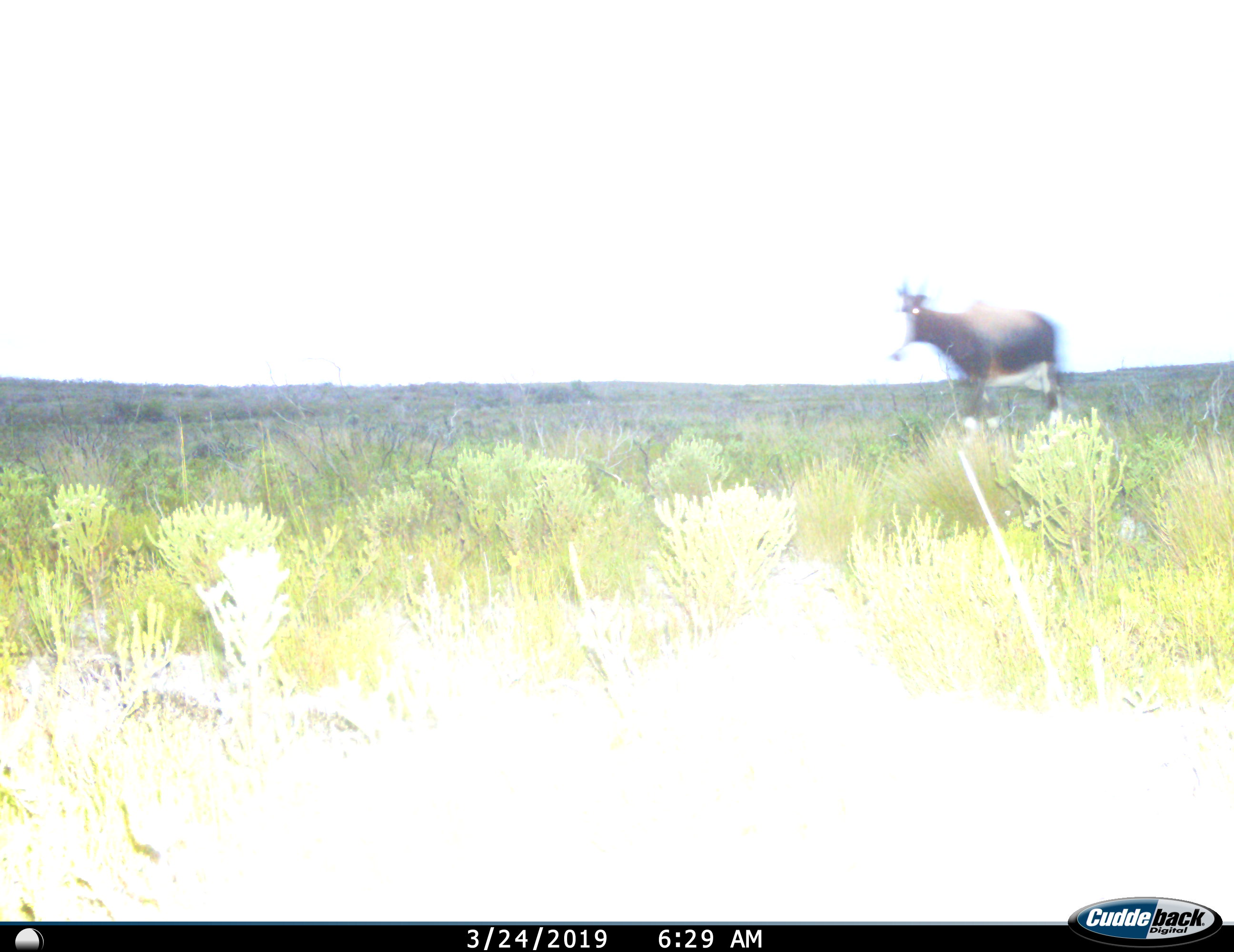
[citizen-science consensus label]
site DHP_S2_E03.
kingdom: Animalia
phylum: Chordata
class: Mammalia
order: Artiodactyla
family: Bovidae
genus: Damaliscus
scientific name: Damaliscus pygargus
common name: bontebok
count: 1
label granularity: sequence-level